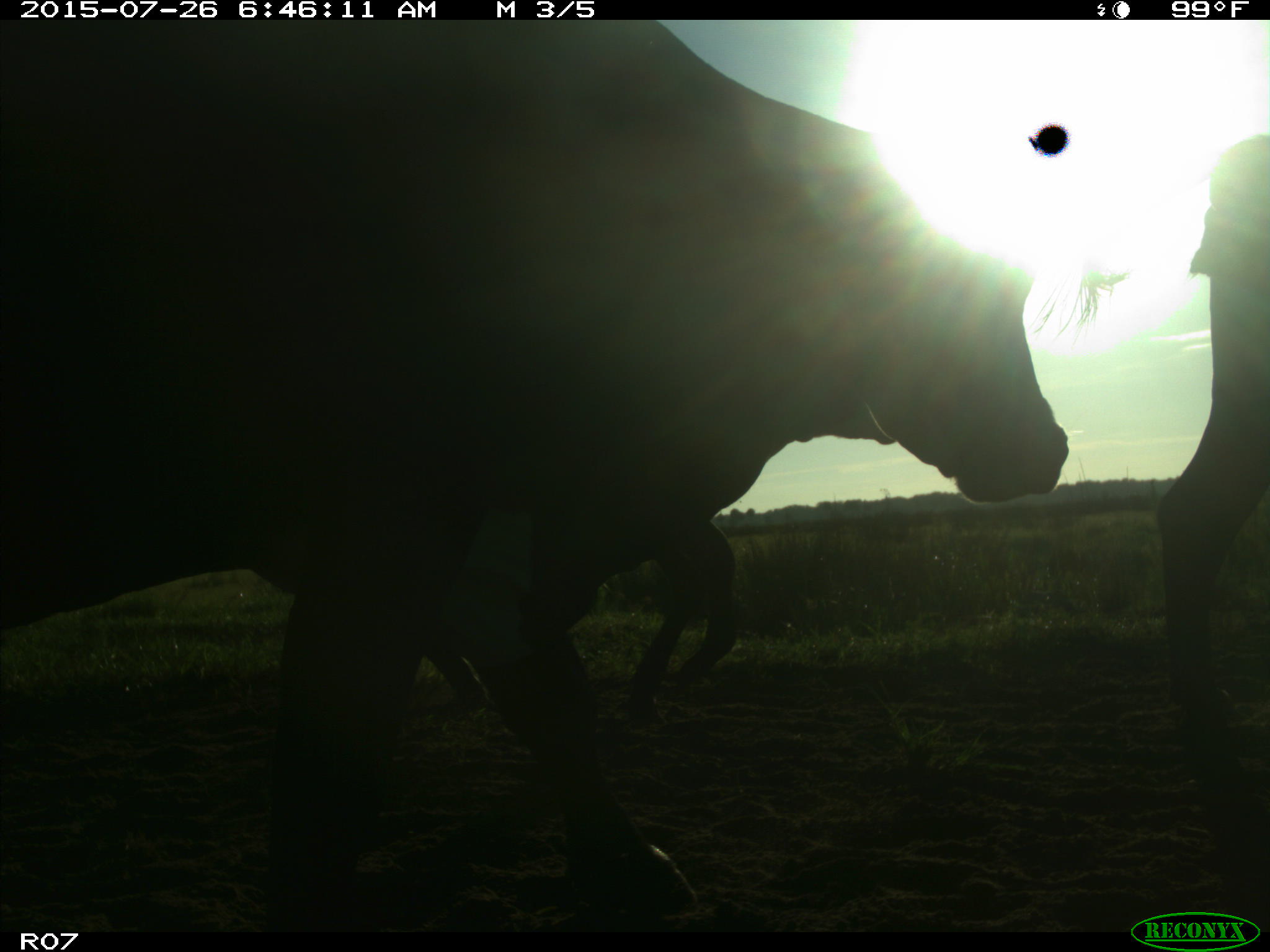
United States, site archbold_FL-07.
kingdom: Animalia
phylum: Chordata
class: Mammalia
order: Artiodactyla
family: Bovidae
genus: Bos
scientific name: Bos taurus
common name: domestic cow